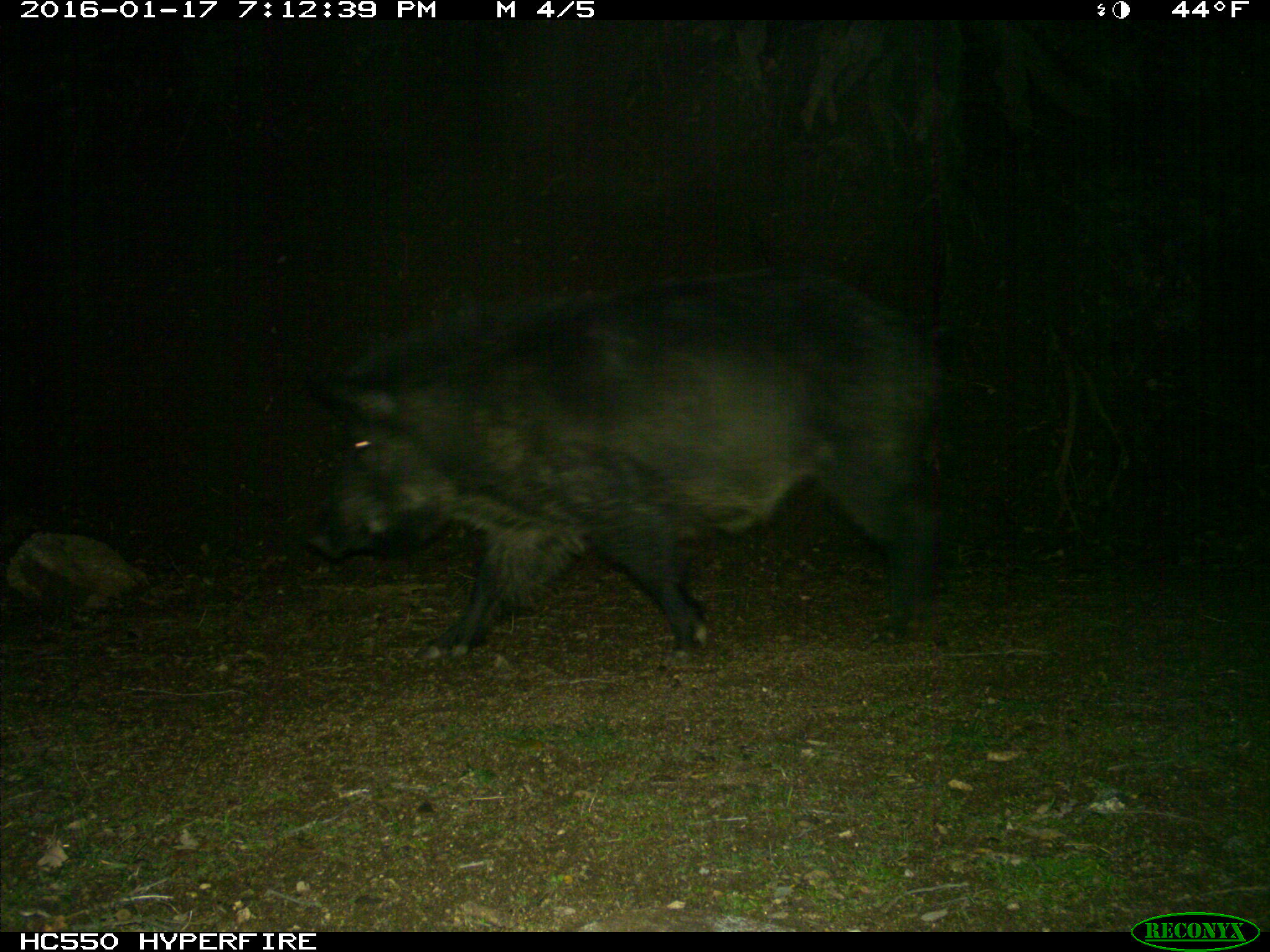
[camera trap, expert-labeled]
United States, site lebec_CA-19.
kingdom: Animalia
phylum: Chordata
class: Mammalia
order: Artiodactyla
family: Suidae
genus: Sus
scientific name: Sus scrofa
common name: wild boar